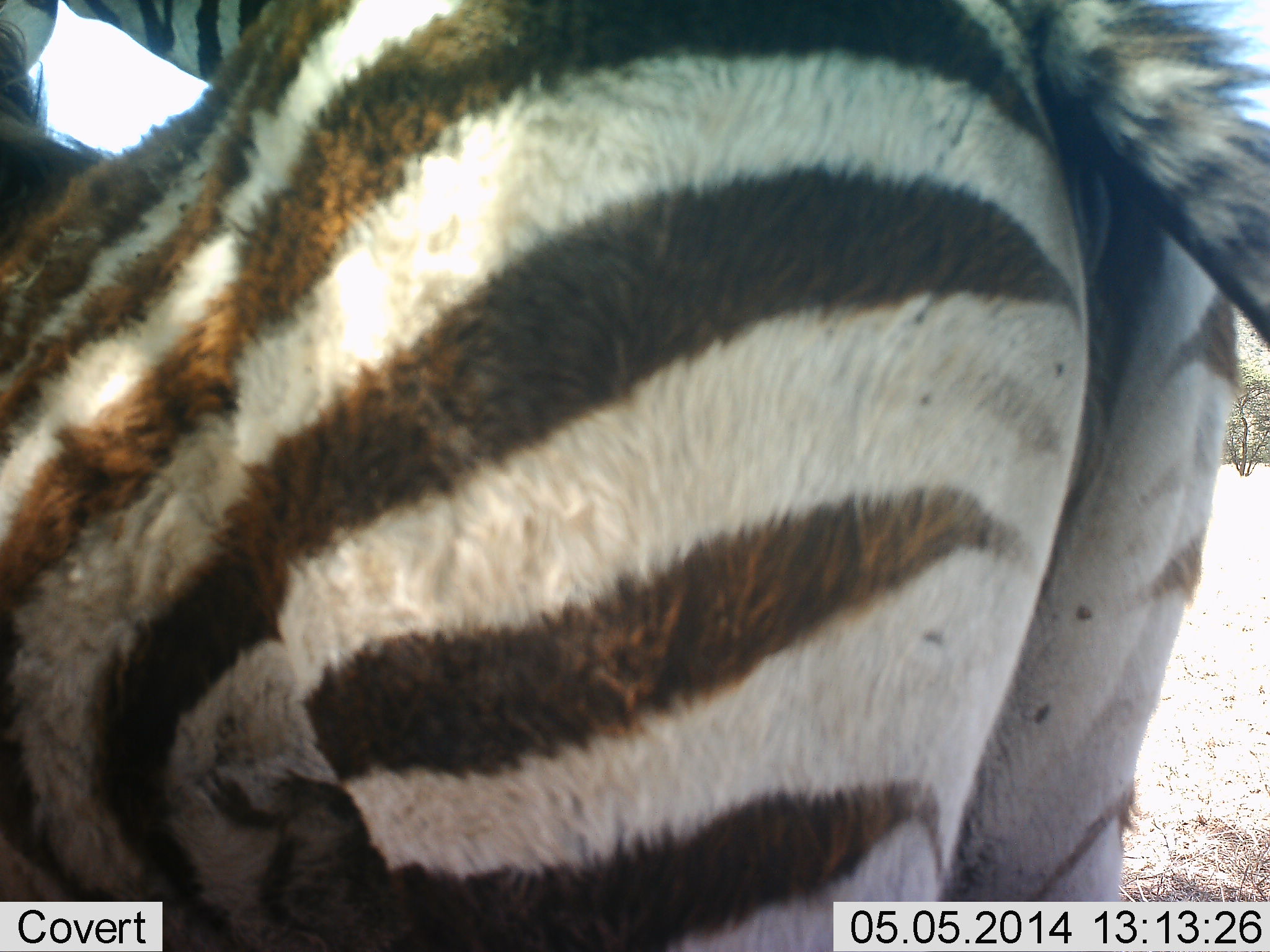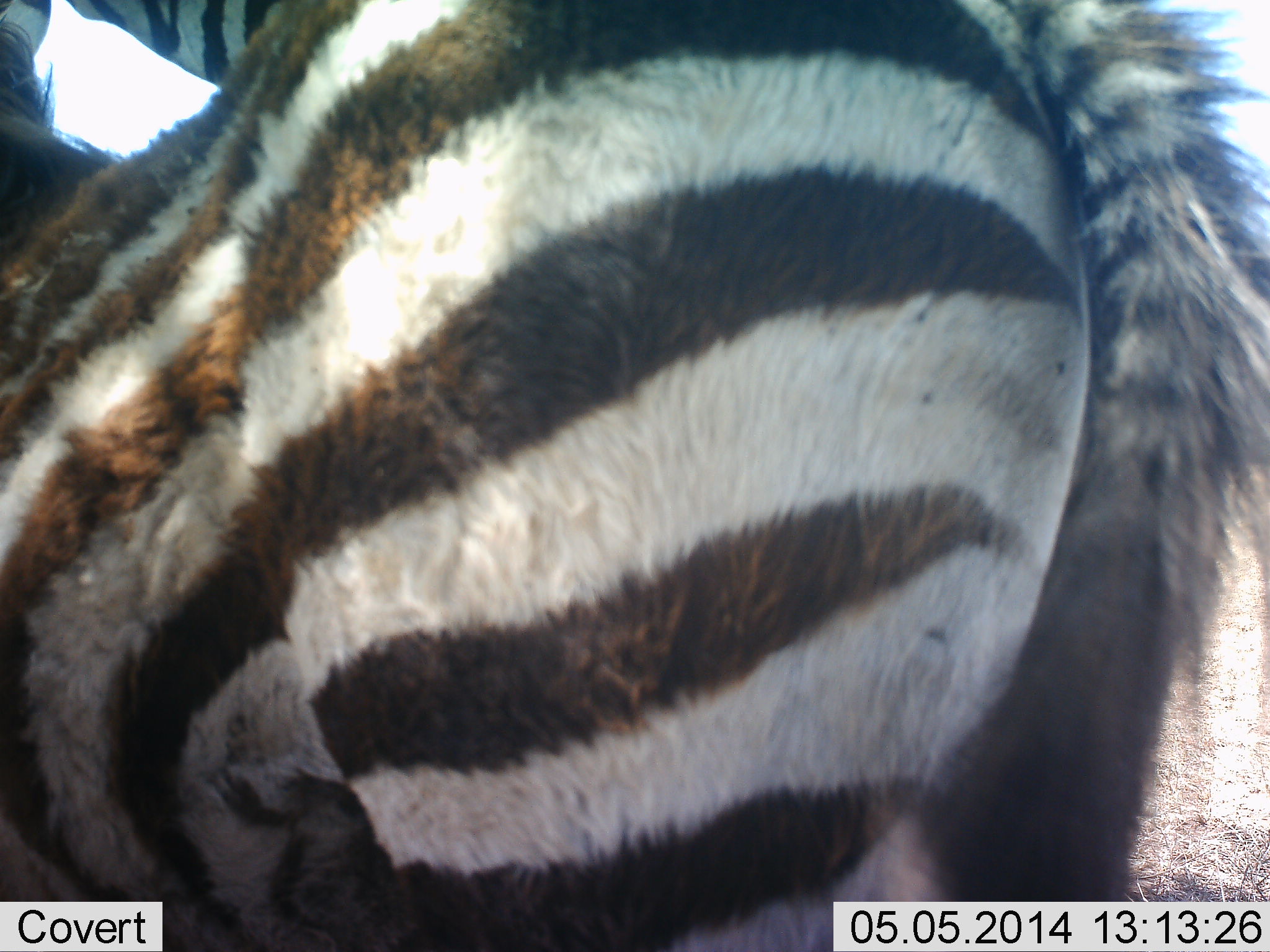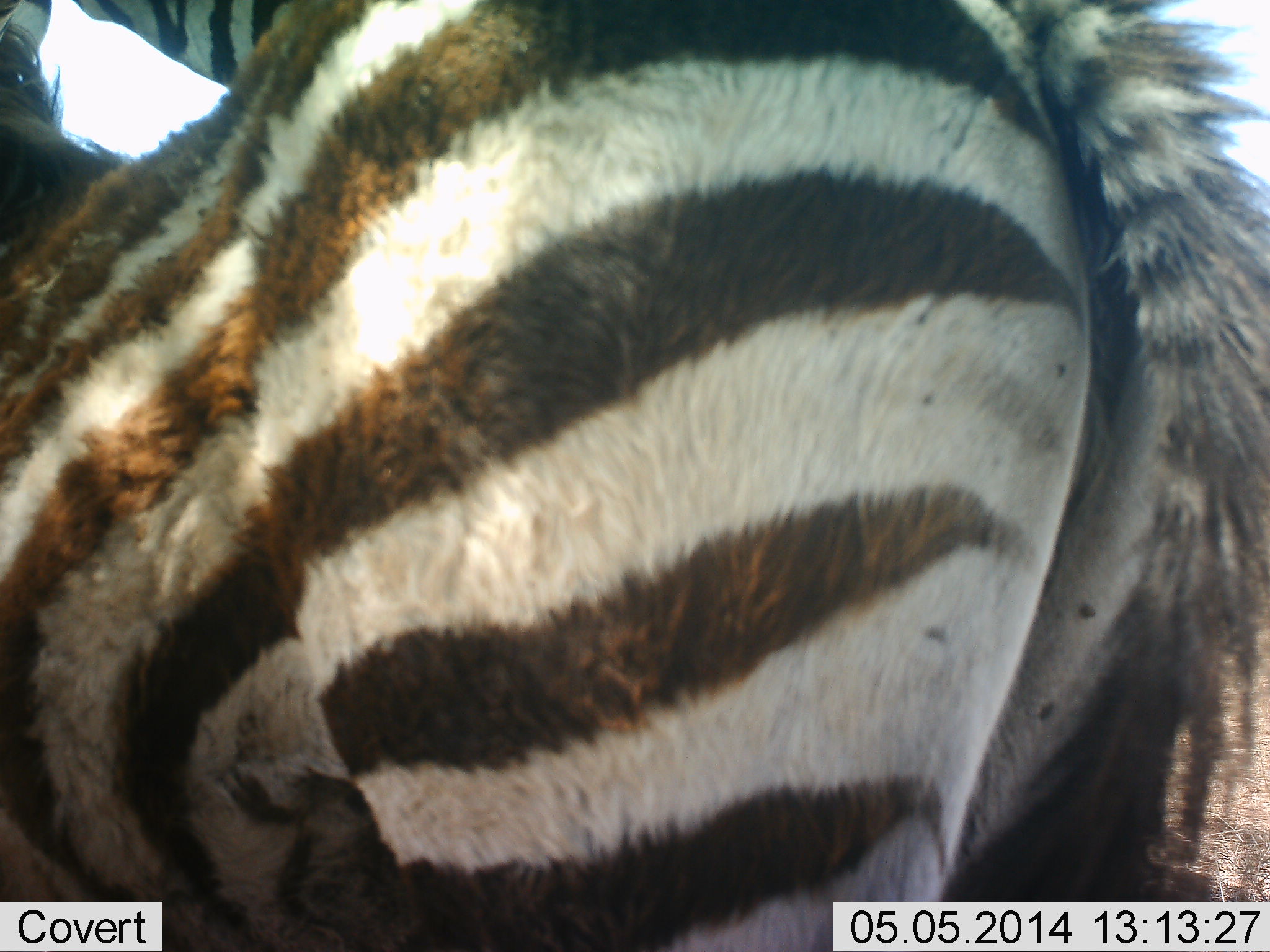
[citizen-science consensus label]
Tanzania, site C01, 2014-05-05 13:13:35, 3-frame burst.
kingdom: Animalia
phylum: Chordata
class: Mammalia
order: Perissodactyla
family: Equidae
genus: Equus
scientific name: Equus quagga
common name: plains zebra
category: zebra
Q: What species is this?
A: Zebra (plains zebra) (Equus quagga).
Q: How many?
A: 2.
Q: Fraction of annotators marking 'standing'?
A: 90%.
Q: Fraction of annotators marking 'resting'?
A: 10%.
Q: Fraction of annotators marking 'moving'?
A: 0%.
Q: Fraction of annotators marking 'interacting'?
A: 20%.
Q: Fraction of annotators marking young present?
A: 40%.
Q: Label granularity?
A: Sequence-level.